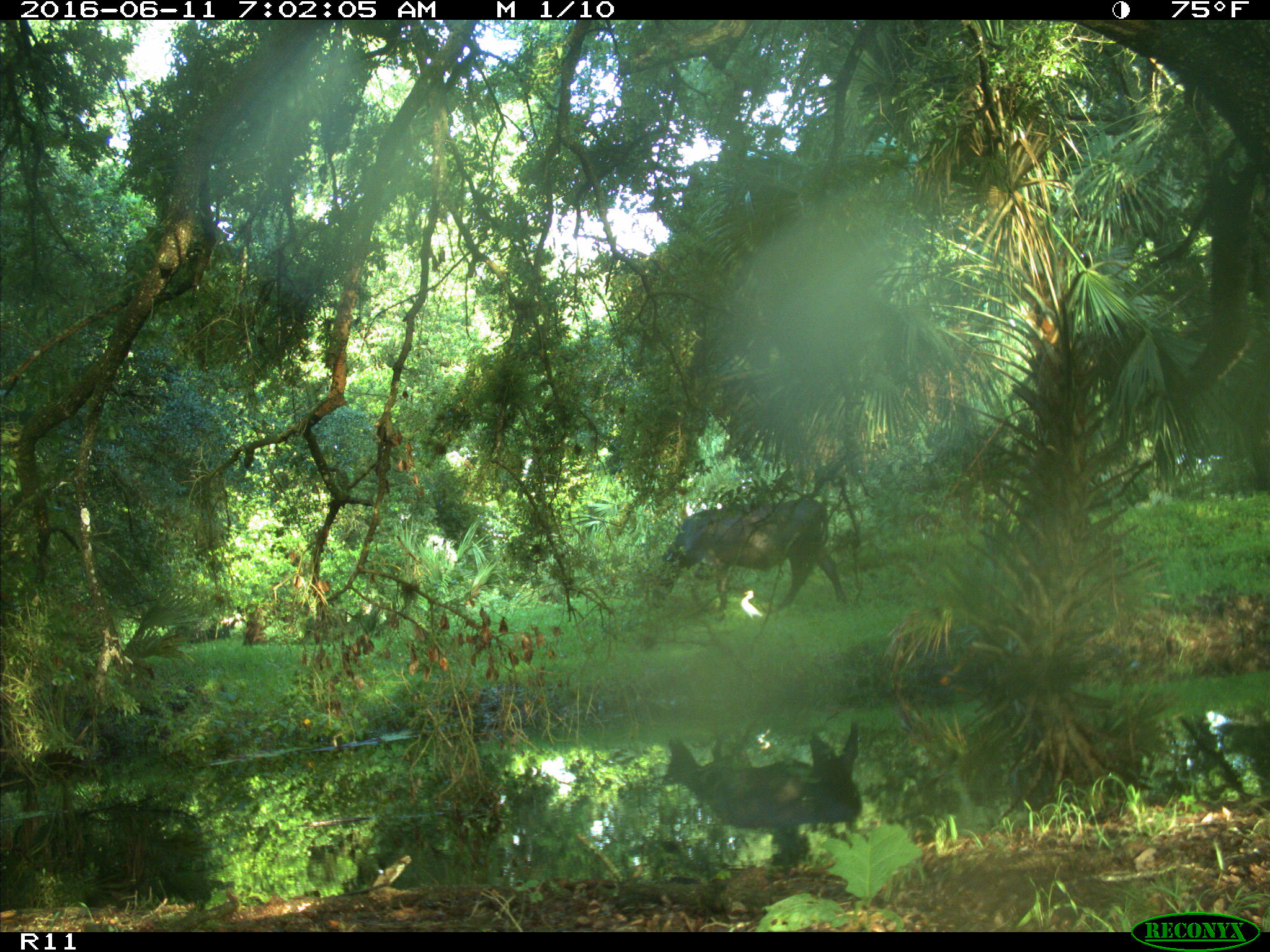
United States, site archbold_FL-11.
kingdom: Animalia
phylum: Chordata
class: Mammalia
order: Artiodactyla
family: Bovidae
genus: Bos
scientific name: Bos taurus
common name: domestic cow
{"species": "Bos taurus (domestic cow)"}